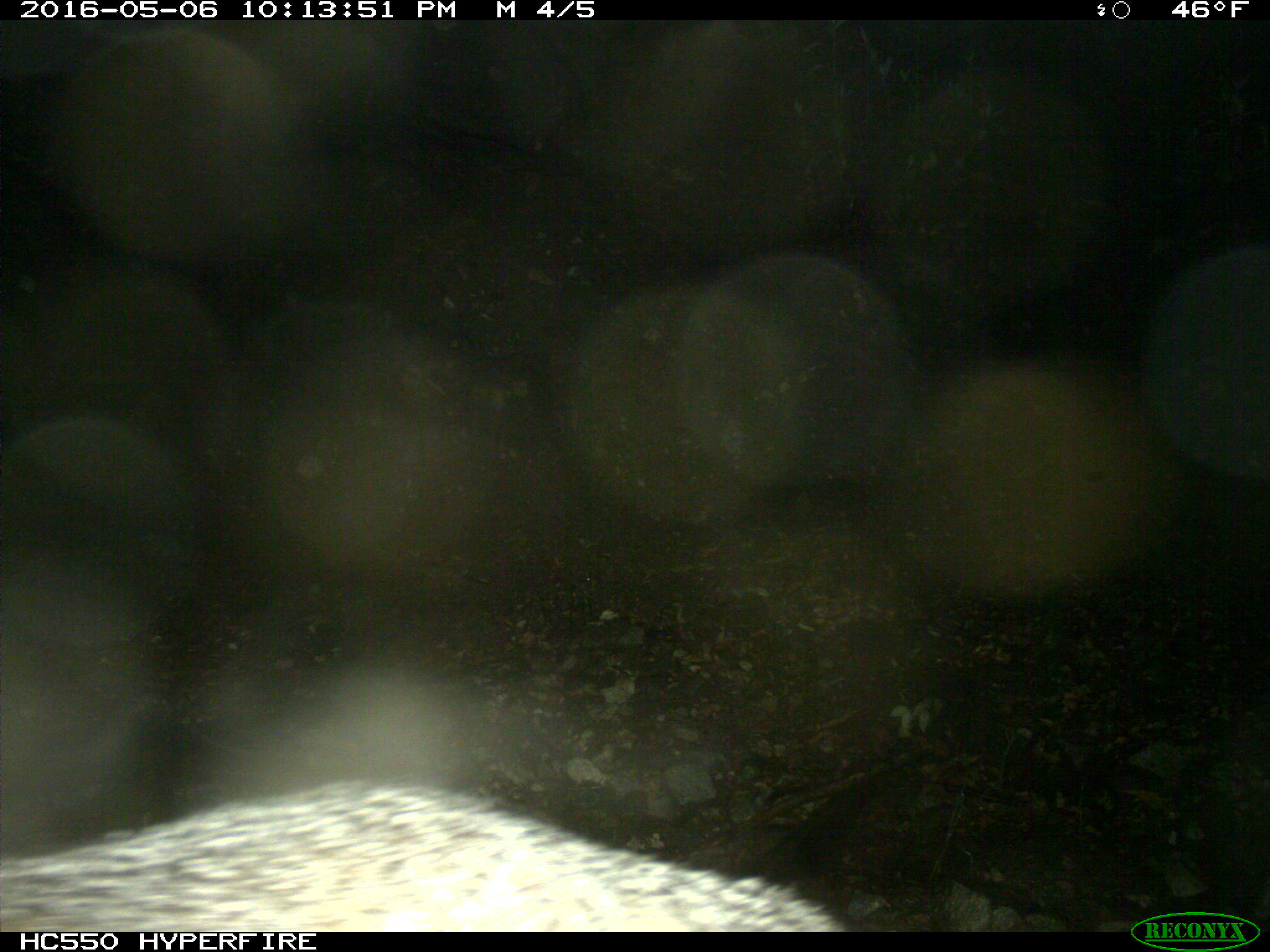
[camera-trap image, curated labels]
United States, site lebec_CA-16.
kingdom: Animalia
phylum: Chordata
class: Mammalia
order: Carnivora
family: Canidae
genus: Urocyon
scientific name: Urocyon cinereoargenteus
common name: gray fox